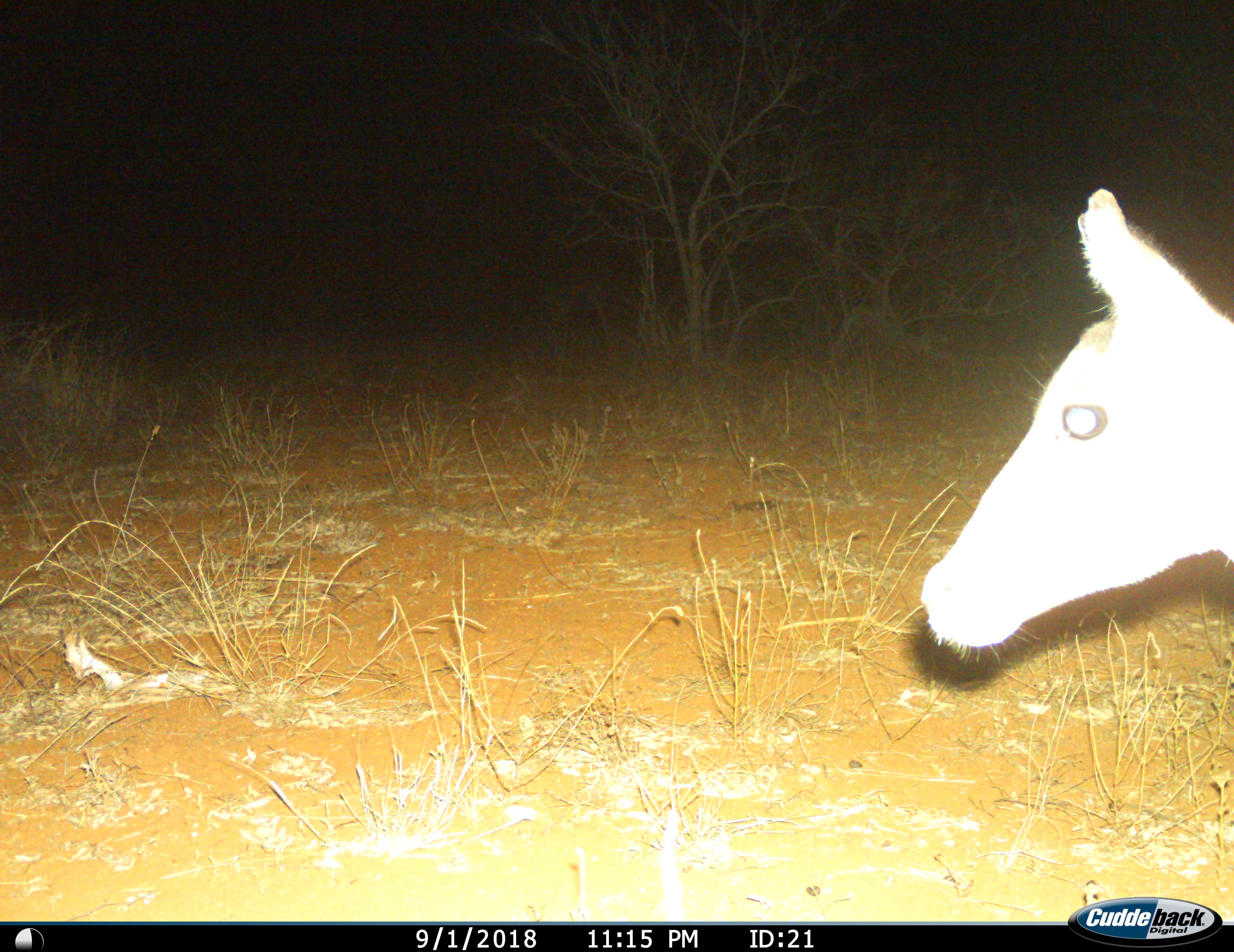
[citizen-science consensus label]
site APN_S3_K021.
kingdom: Animalia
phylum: Chordata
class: Mammalia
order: Artiodactyla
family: Bovidae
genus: Aepyceros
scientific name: Aepyceros melampus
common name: impala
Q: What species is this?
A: Impala (Aepyceros melampus).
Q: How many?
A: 1.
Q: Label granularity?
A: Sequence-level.